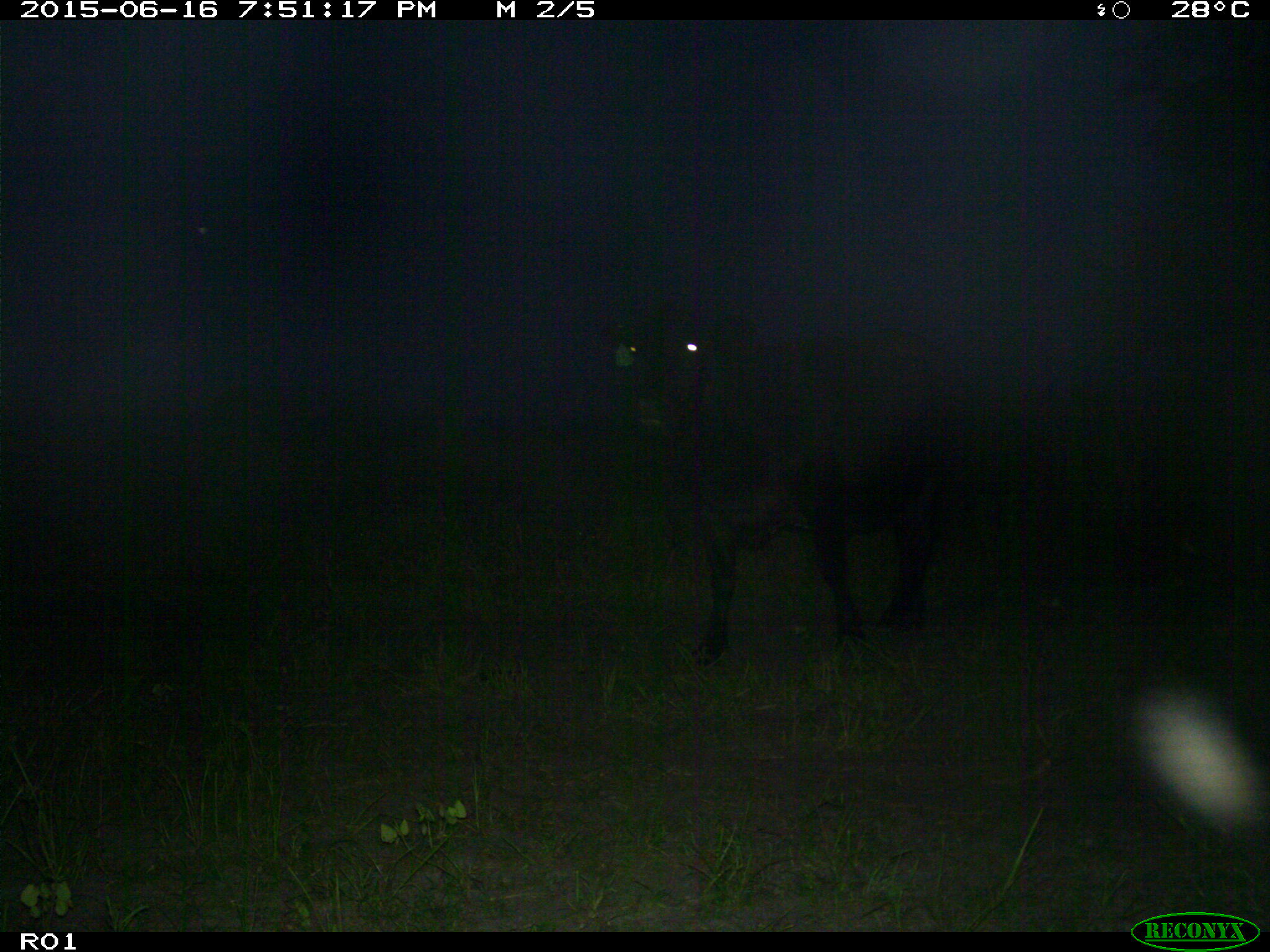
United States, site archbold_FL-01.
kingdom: Animalia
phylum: Chordata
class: Mammalia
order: Artiodactyla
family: Bovidae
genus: Bos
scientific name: Bos taurus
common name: domestic cow